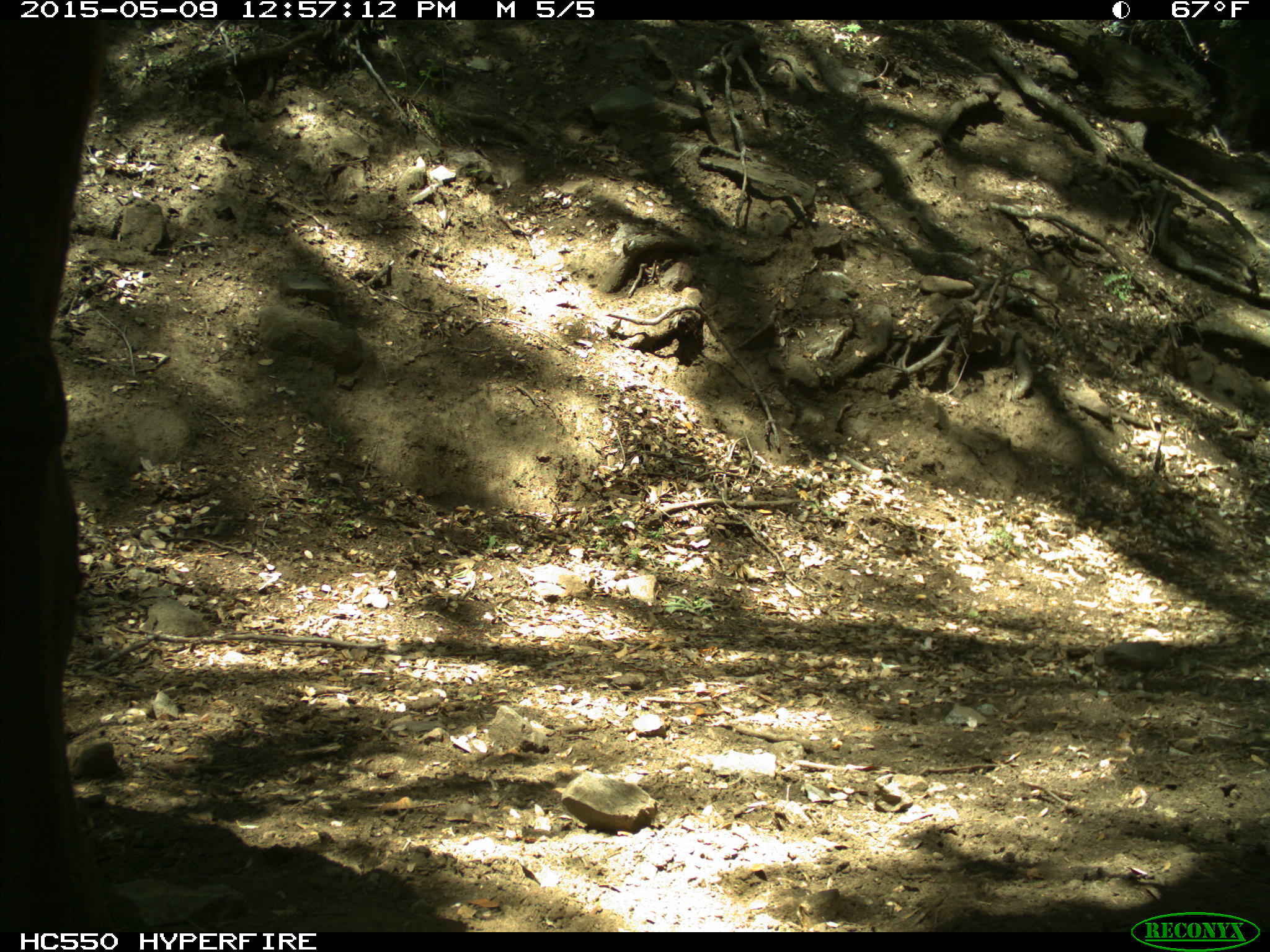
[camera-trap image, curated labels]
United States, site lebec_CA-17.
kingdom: Animalia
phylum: Chordata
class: Mammalia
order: Artiodactyla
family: Bovidae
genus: Bos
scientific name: Bos taurus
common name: domestic cow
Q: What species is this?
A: Bos taurus (domestic cow).